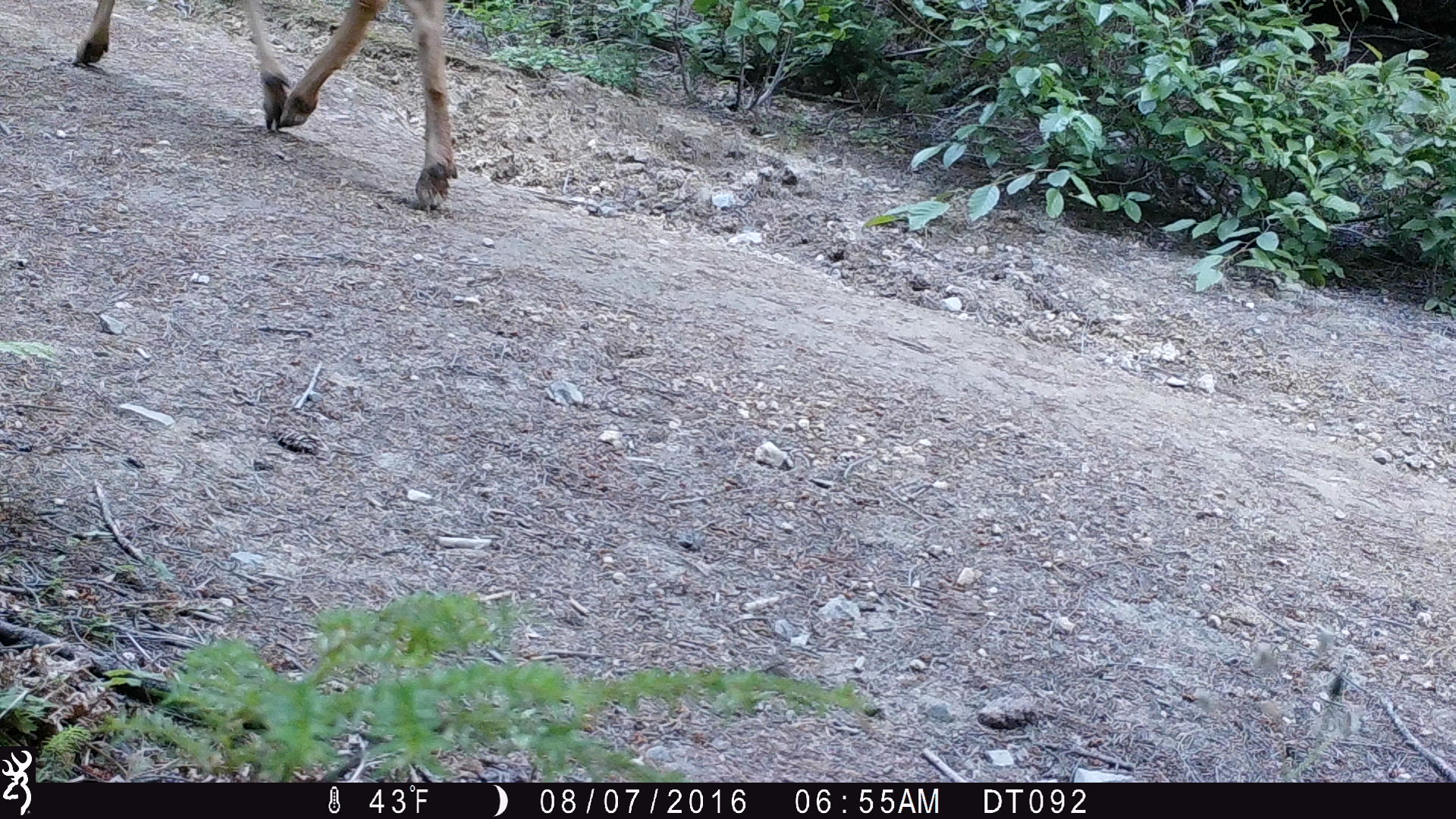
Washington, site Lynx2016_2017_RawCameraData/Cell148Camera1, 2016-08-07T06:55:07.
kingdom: Animalia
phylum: Chordata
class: Mammalia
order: Artiodactyla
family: Cervidae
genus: Odocoileus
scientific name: Odocoileus hemionus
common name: mule deer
Odocoileus hemionus (mule deer). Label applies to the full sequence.